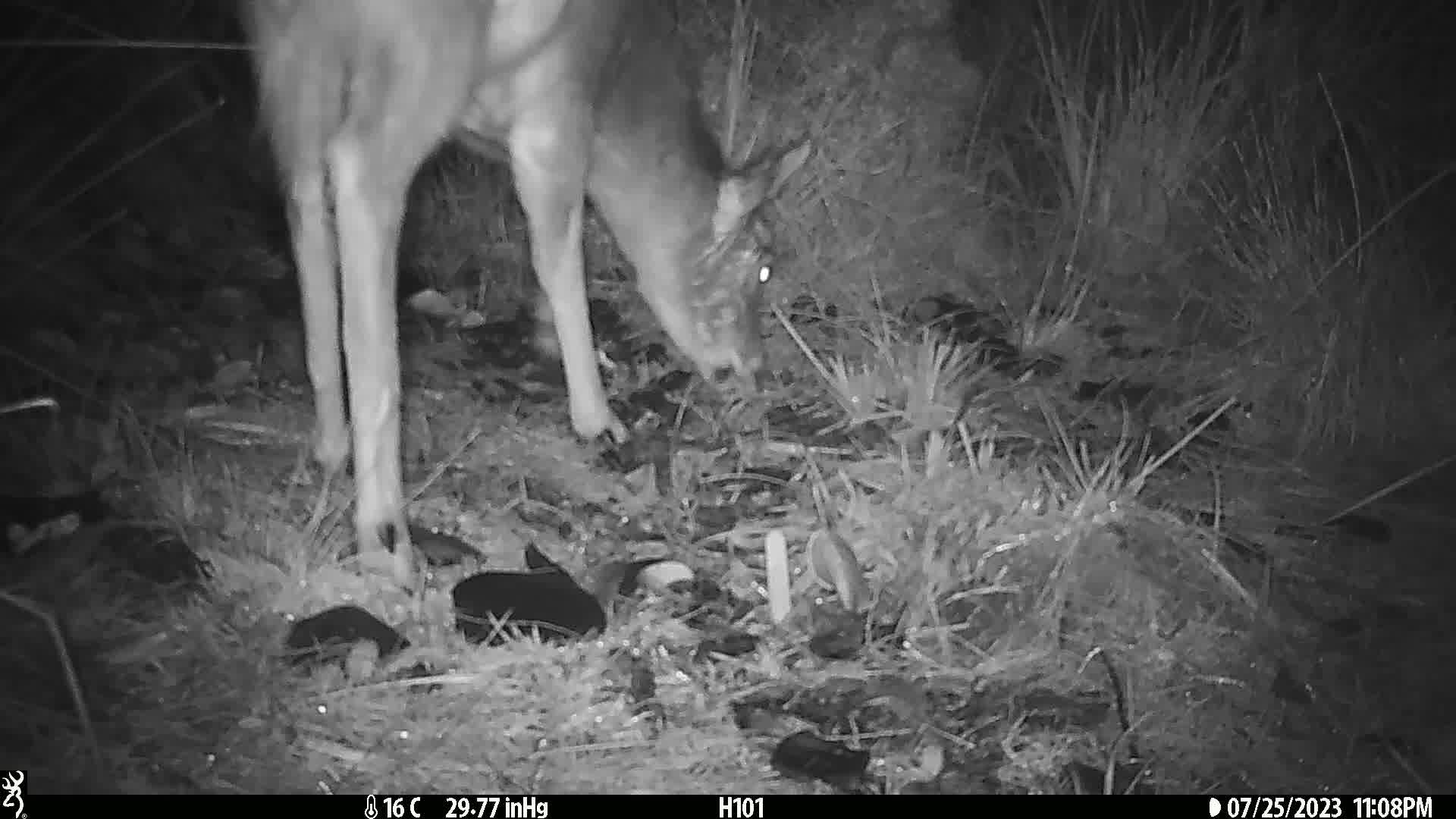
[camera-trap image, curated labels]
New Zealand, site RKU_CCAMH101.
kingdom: Animalia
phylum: Chordata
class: Mammalia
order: Artiodactyla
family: Cervidae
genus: Odocoileus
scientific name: Odocoileus virginianus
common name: white-tailed deer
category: white tailed deer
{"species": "white tailed deer (white-tailed deer) (Odocoileus virginianus)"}